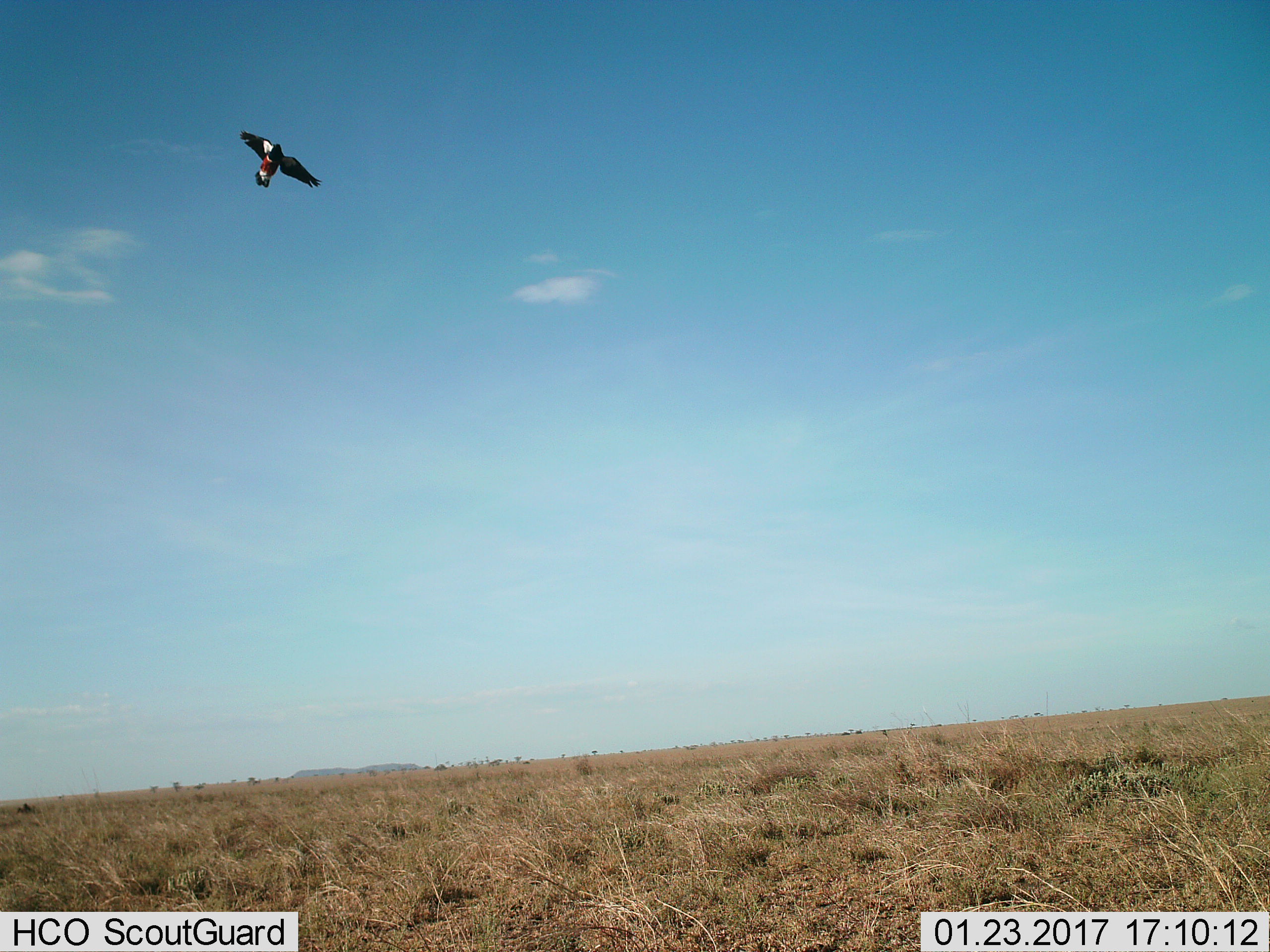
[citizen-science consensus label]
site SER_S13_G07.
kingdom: Animalia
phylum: Chordata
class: Aves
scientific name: Aves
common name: bird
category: birdother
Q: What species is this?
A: Birdother (bird) (Aves).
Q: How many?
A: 1.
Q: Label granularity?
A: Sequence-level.